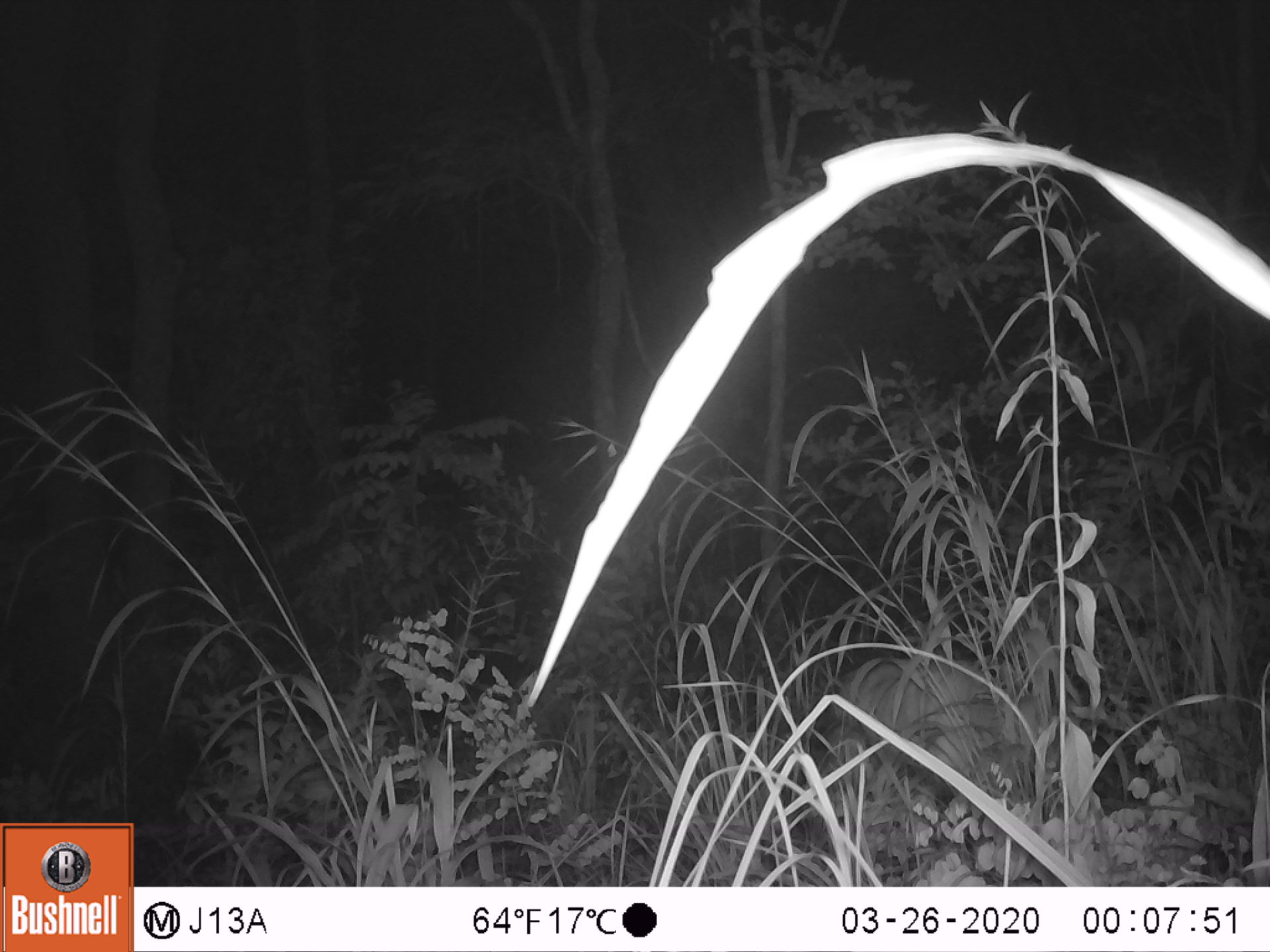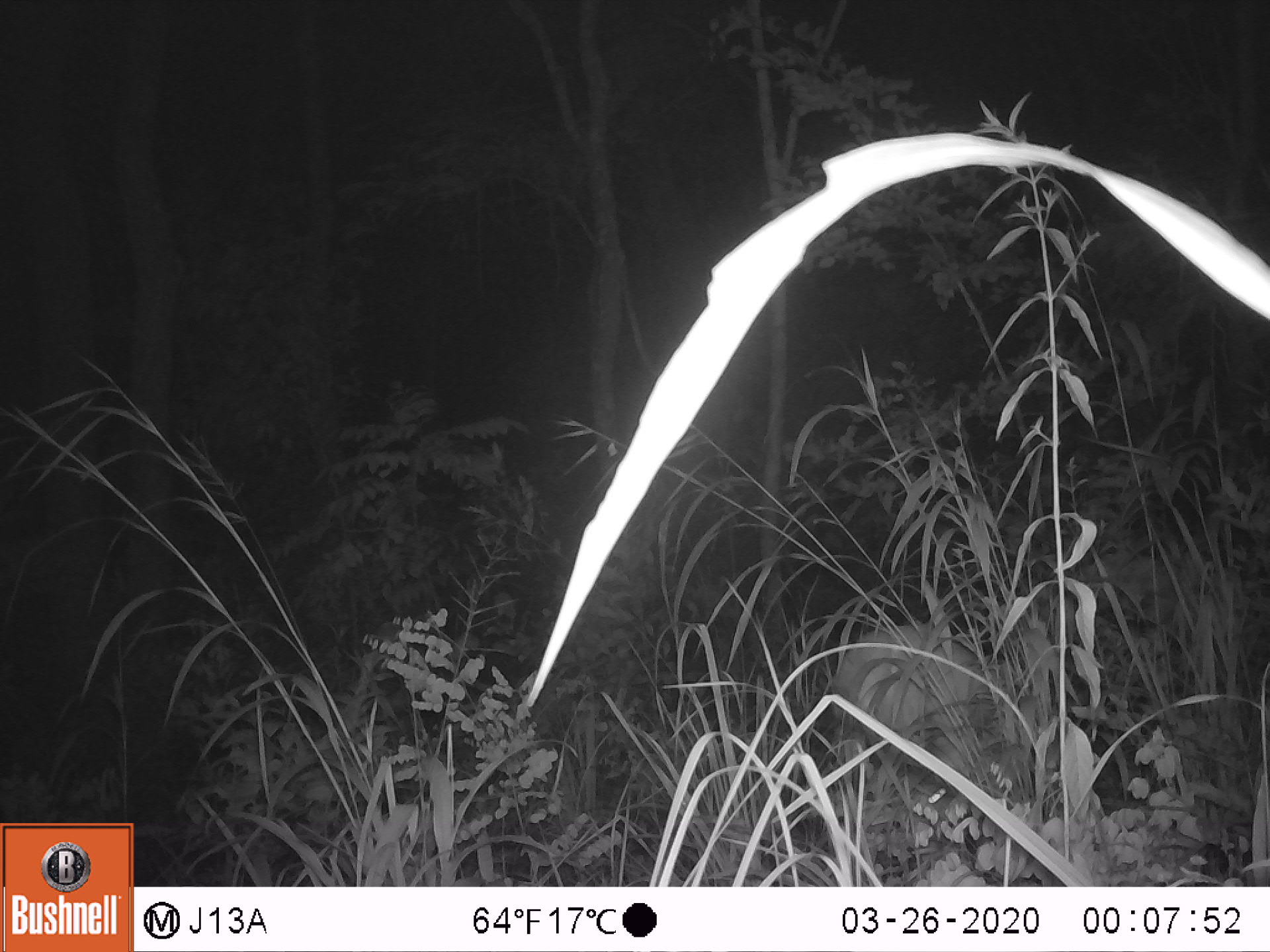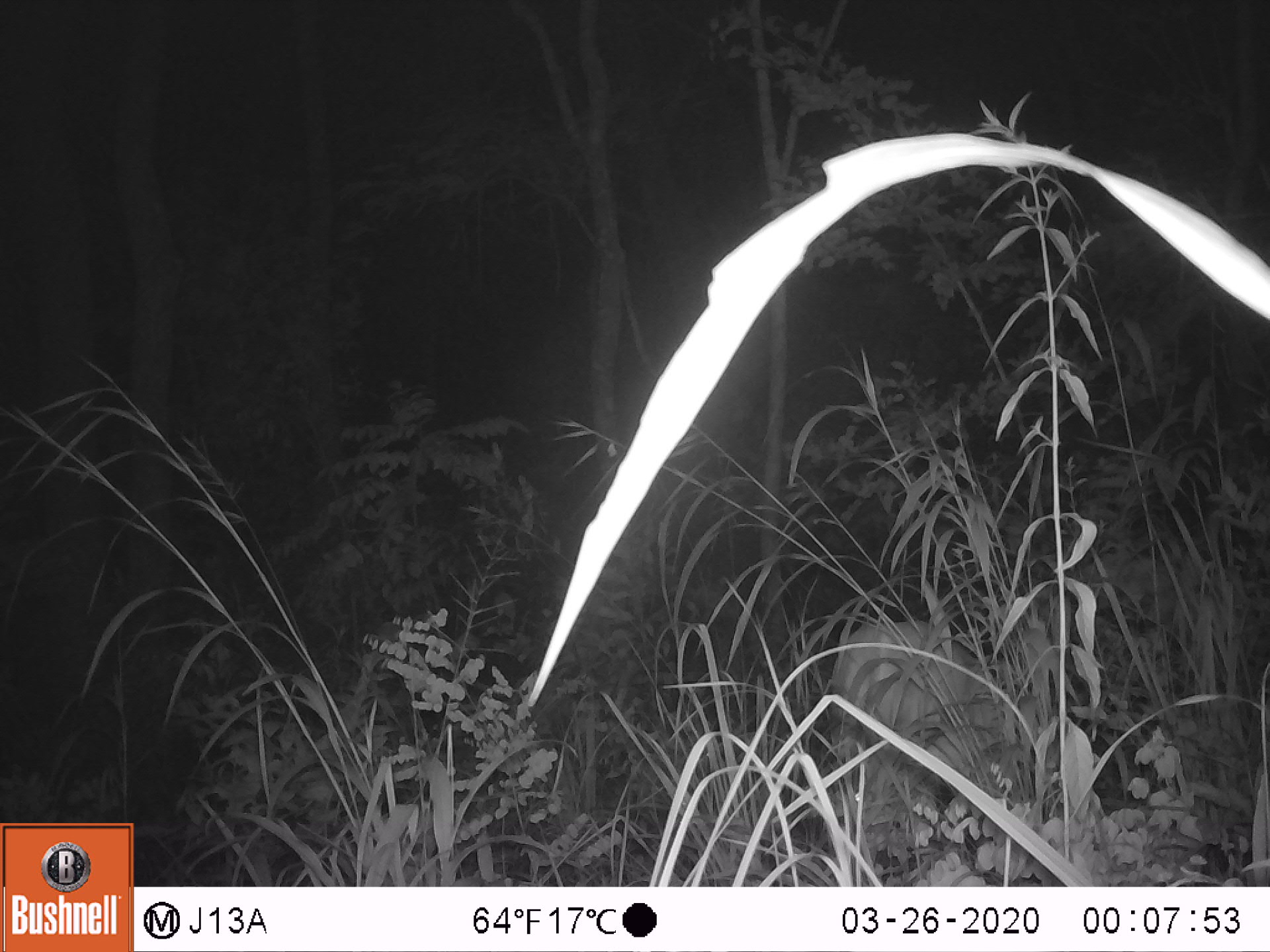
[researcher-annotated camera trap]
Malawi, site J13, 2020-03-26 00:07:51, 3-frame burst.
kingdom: Animalia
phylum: Chordata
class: Mammalia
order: Artiodactyla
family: Bovidae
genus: Tragelaphus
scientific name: Tragelaphus sylvaticus sylvaticus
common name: cape bushbuck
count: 2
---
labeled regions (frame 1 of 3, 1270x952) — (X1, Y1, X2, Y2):
cape bushbuck: (831, 647, 1077, 834); (829, 644, 1060, 818)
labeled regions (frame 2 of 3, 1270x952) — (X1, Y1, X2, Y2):
cape bushbuck: (823, 616, 1071, 840)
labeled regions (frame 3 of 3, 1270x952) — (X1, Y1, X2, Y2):
cape bushbuck: (827, 607, 1074, 840)